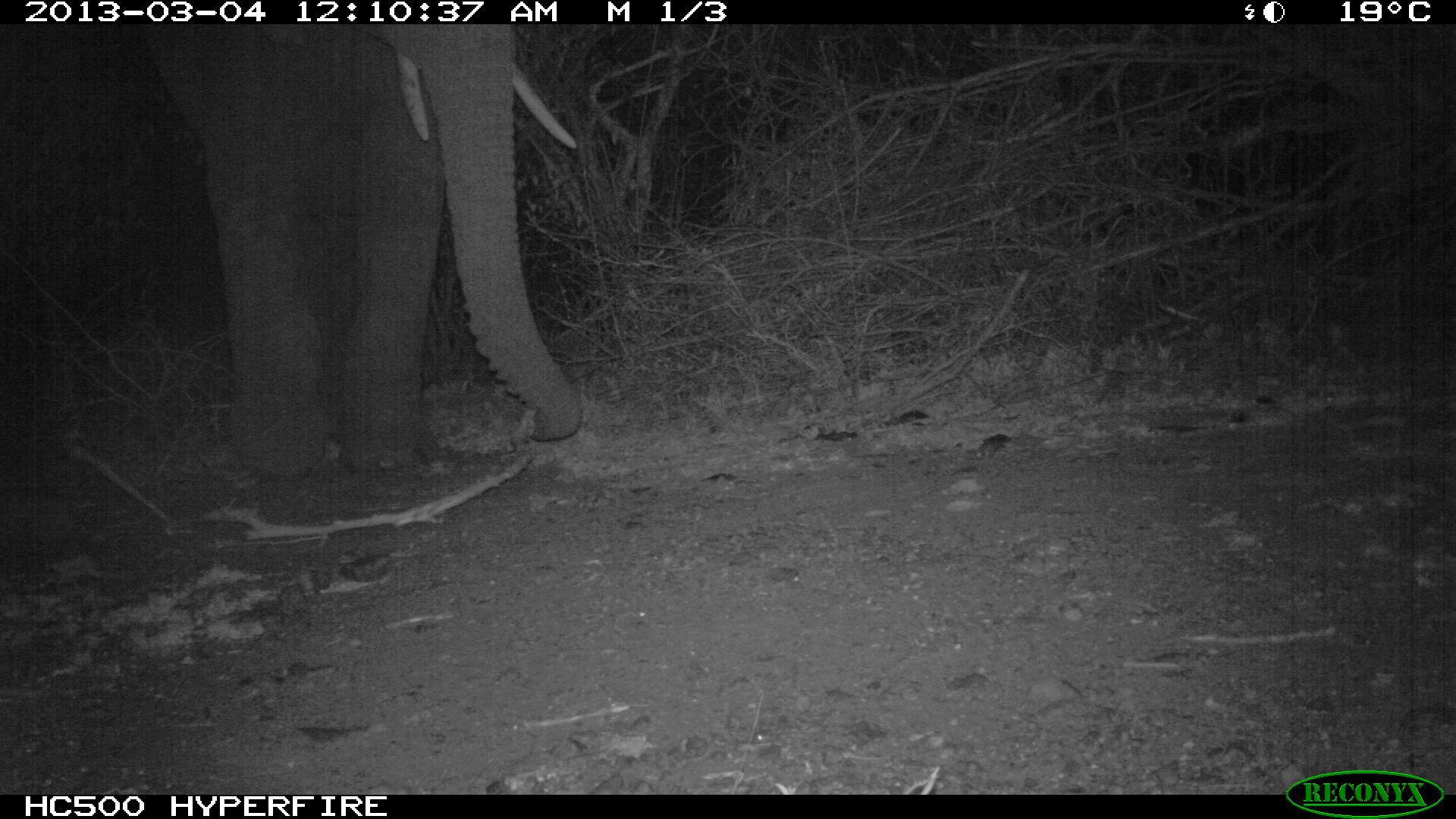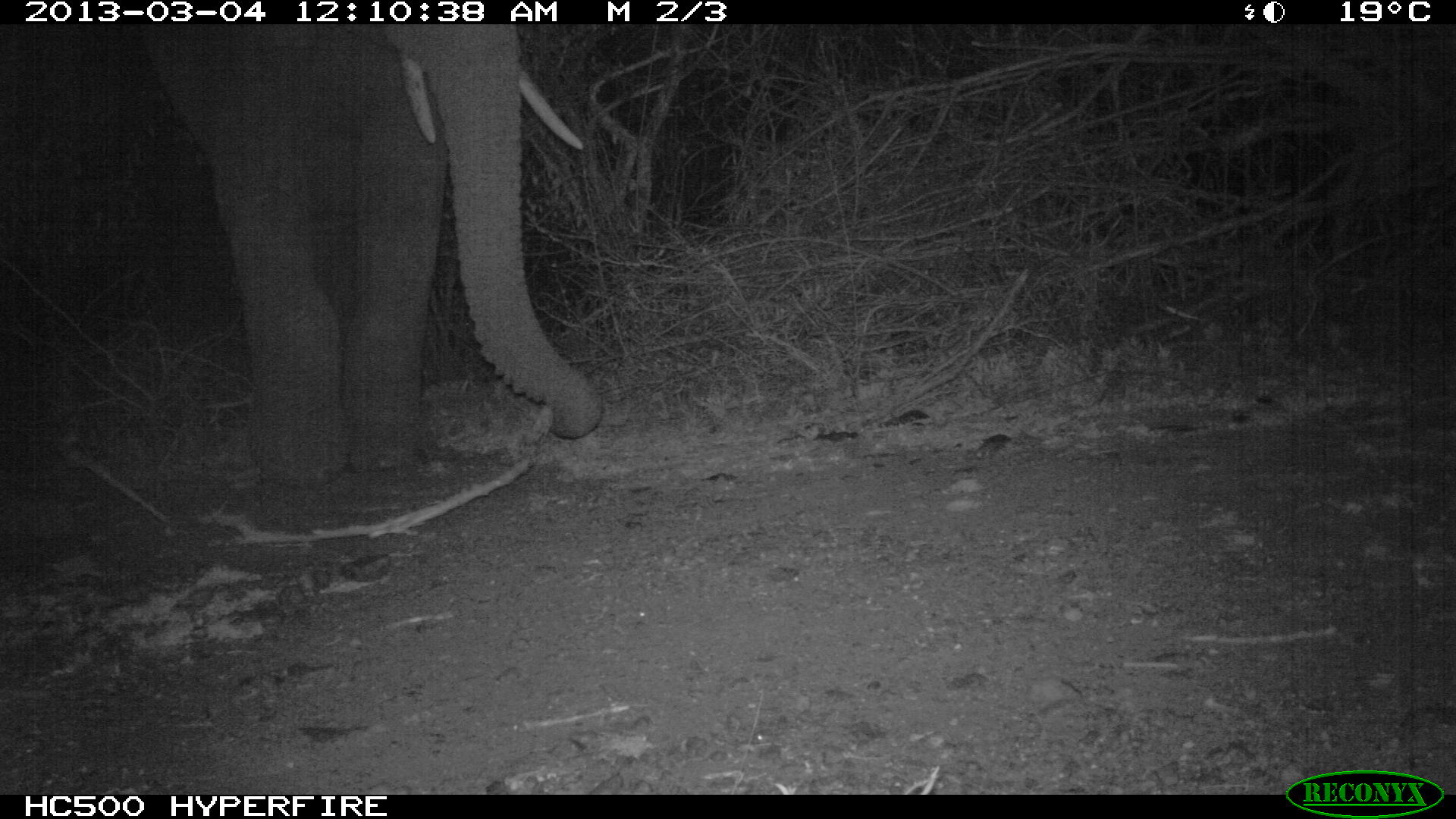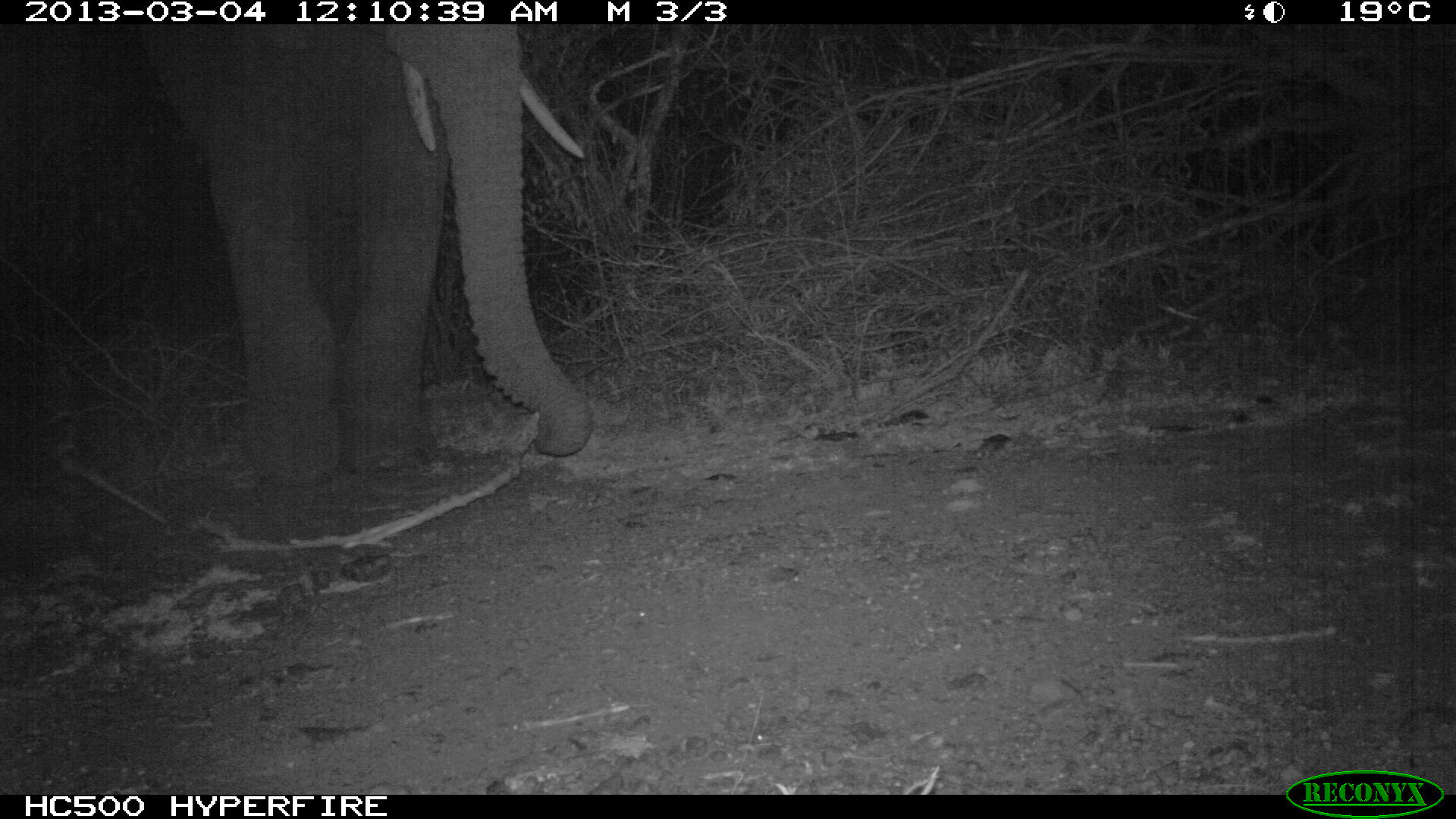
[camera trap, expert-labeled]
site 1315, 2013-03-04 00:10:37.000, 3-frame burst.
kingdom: Animalia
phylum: Chordata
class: Mammalia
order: Proboscidea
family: Elephantidae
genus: Loxodonta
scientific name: Loxodonta africana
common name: african bush elephant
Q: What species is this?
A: Loxodonta africana (african bush elephant).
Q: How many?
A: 1.